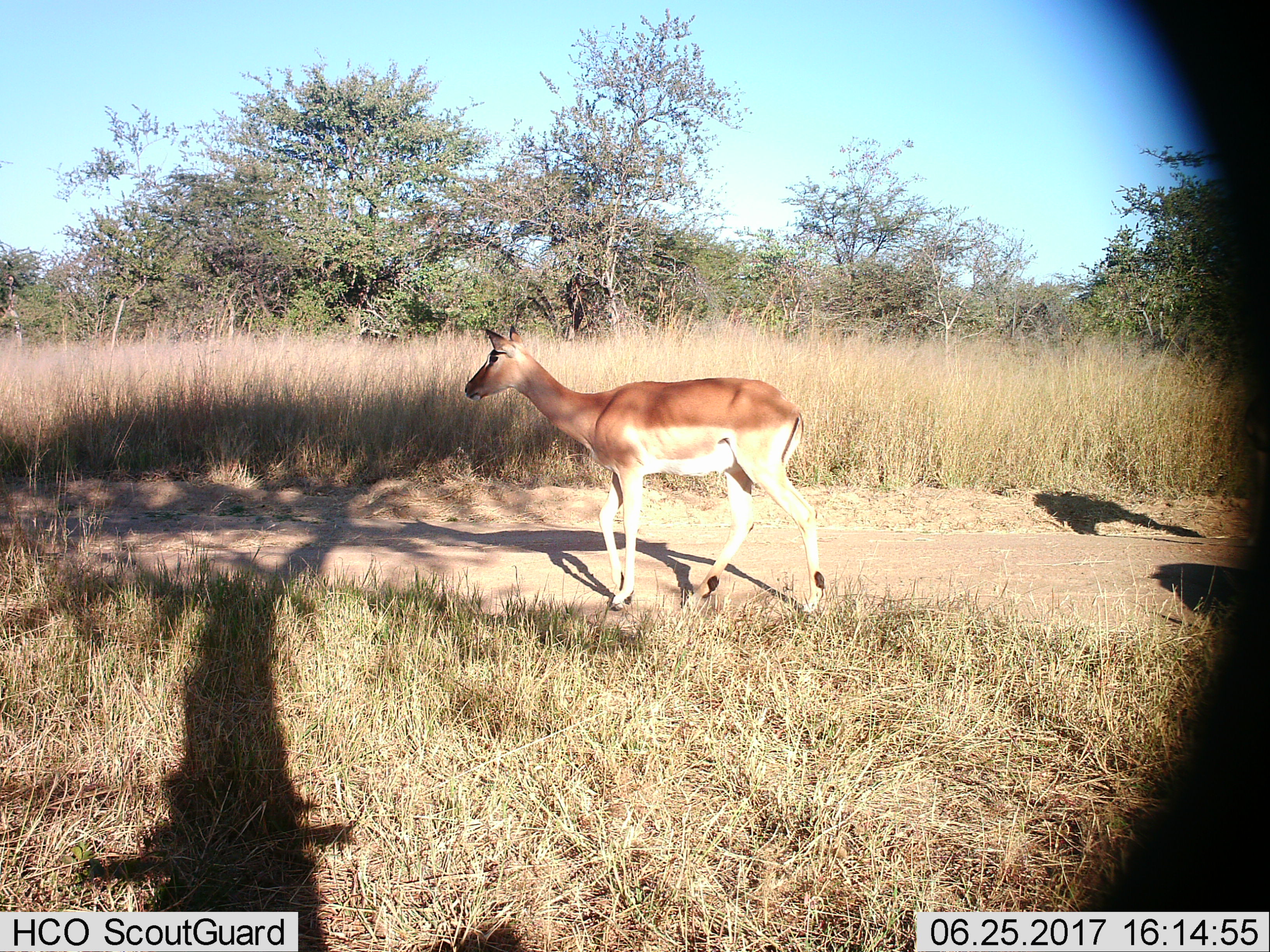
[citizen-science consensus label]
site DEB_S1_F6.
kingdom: Animalia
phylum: Chordata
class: Mammalia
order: Artiodactyla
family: Bovidae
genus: Aepyceros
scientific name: Aepyceros melampus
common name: impala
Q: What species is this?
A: Impala (Aepyceros melampus).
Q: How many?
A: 1.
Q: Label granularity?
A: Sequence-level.